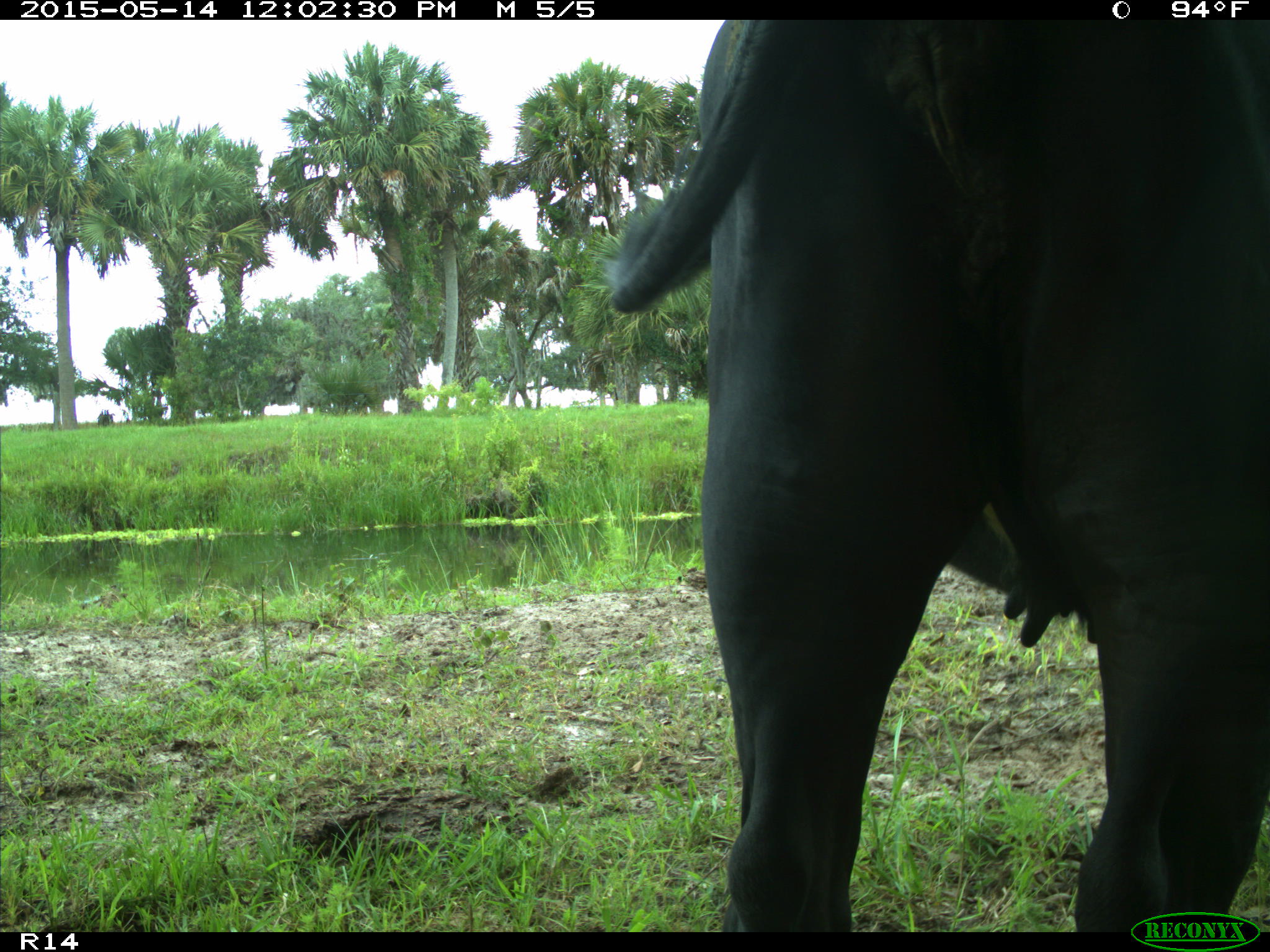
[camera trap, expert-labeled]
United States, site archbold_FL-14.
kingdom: Animalia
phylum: Chordata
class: Mammalia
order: Artiodactyla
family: Bovidae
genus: Bos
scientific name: Bos taurus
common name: domestic cow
Bos taurus (domestic cow).